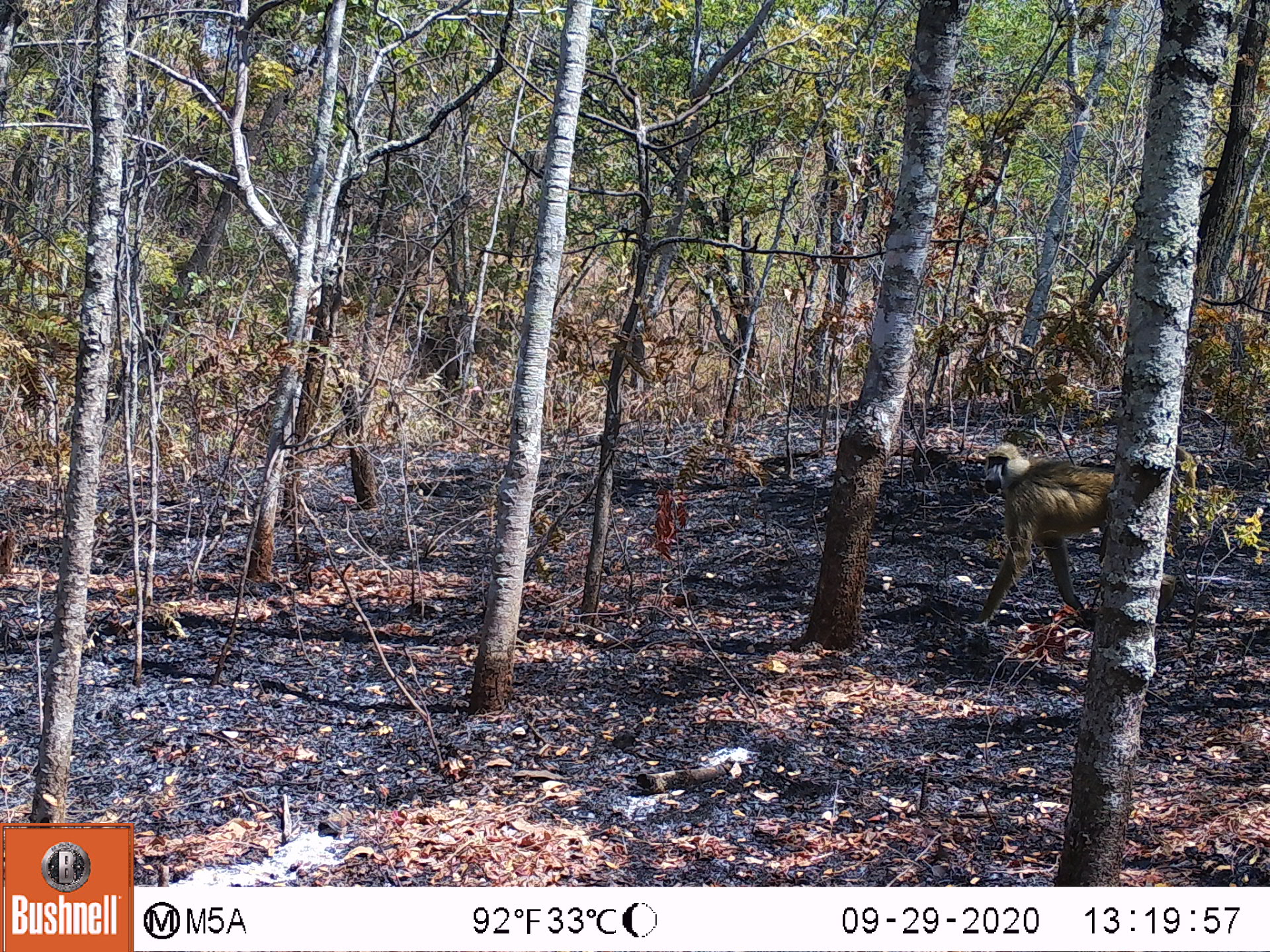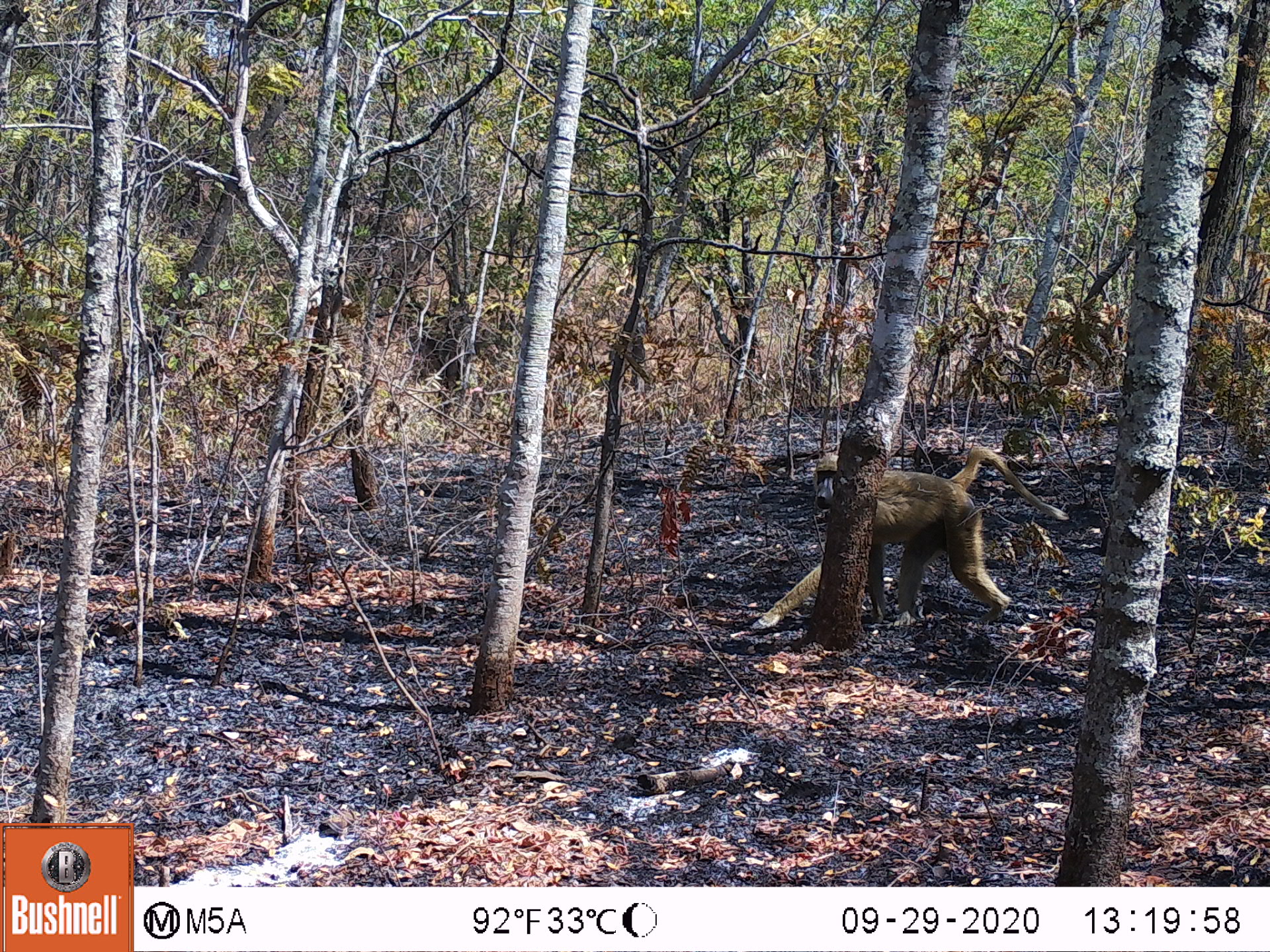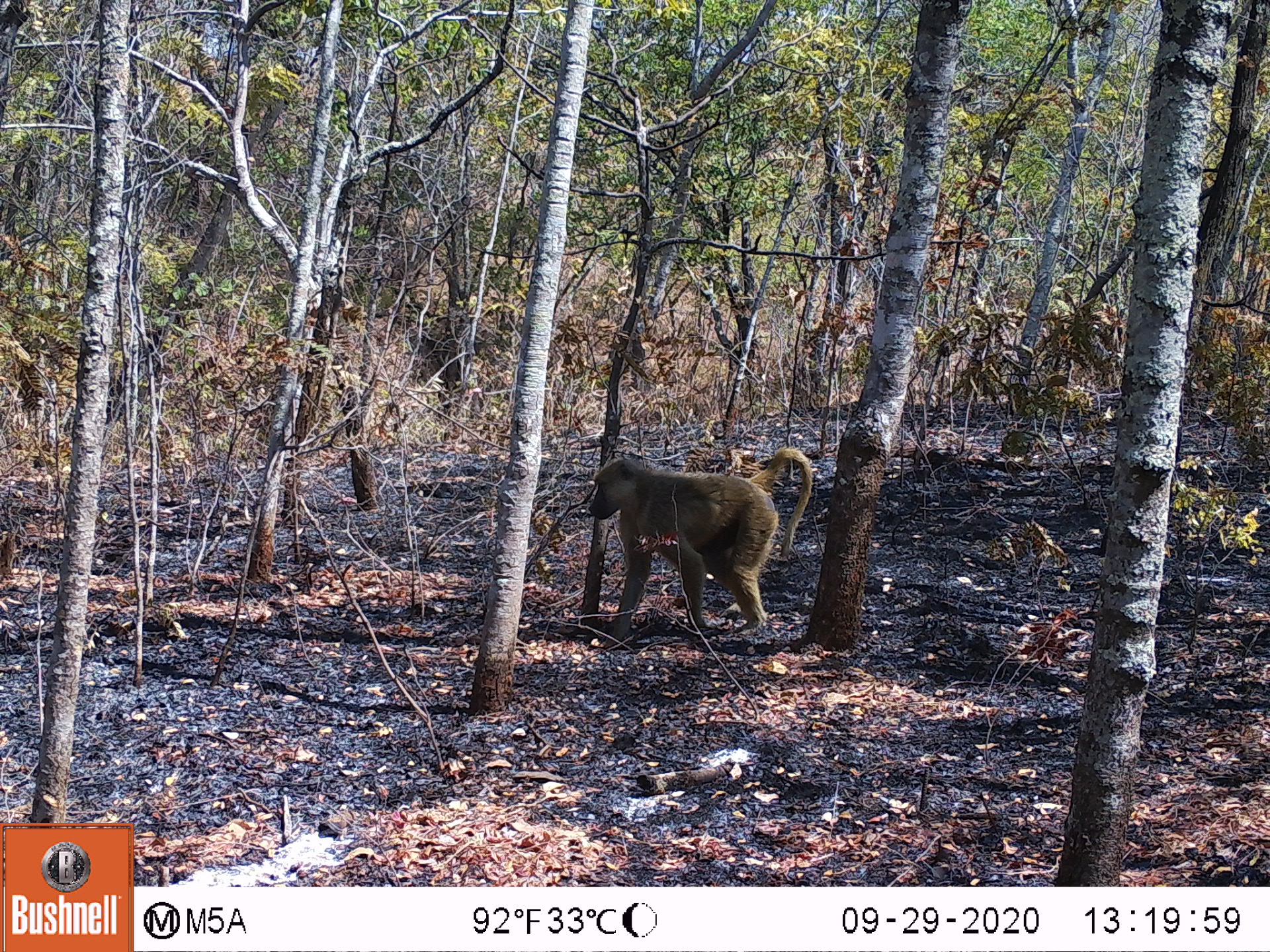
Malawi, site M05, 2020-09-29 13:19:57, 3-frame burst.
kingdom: Animalia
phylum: Chordata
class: Mammalia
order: Primates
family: Cercopithecidae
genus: Papio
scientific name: Papio cynocephalus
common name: yellow baboon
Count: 1.